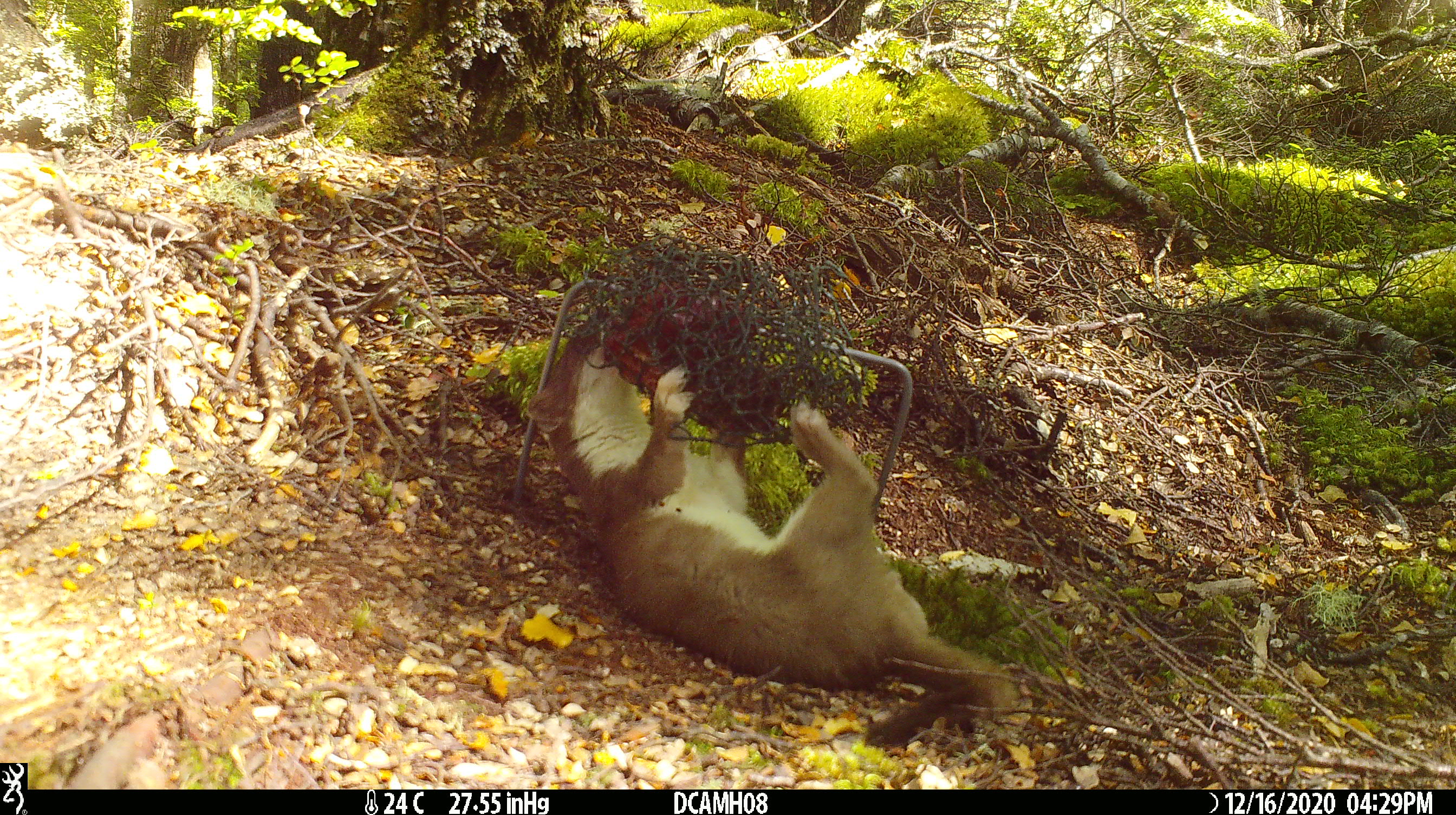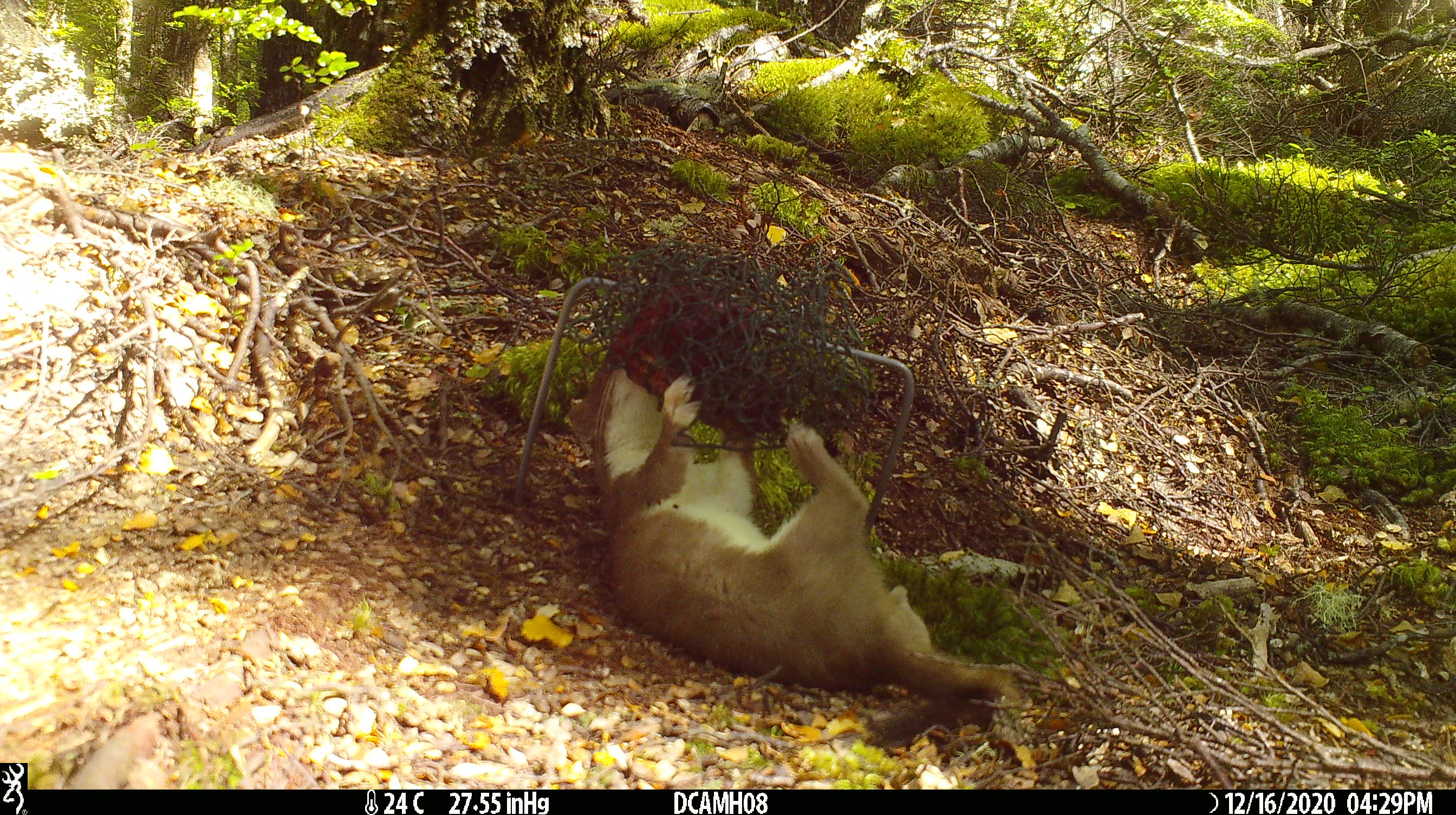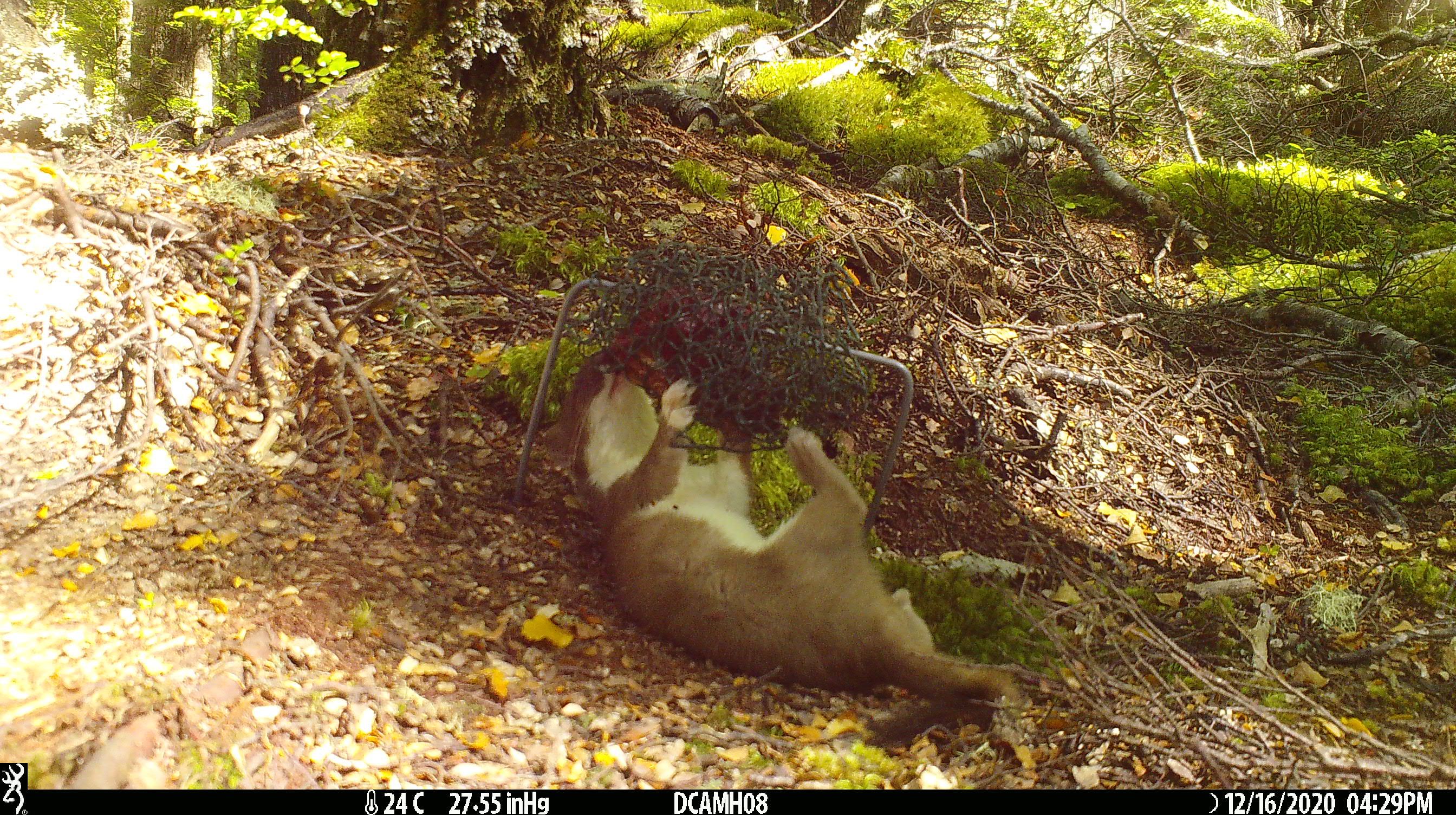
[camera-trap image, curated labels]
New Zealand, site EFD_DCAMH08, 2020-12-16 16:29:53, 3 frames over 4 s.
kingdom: Animalia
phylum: Chordata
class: Mammalia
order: Carnivora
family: Mustelidae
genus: Mustela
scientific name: Mustela erminea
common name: stoat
Stoat (Mustela erminea).